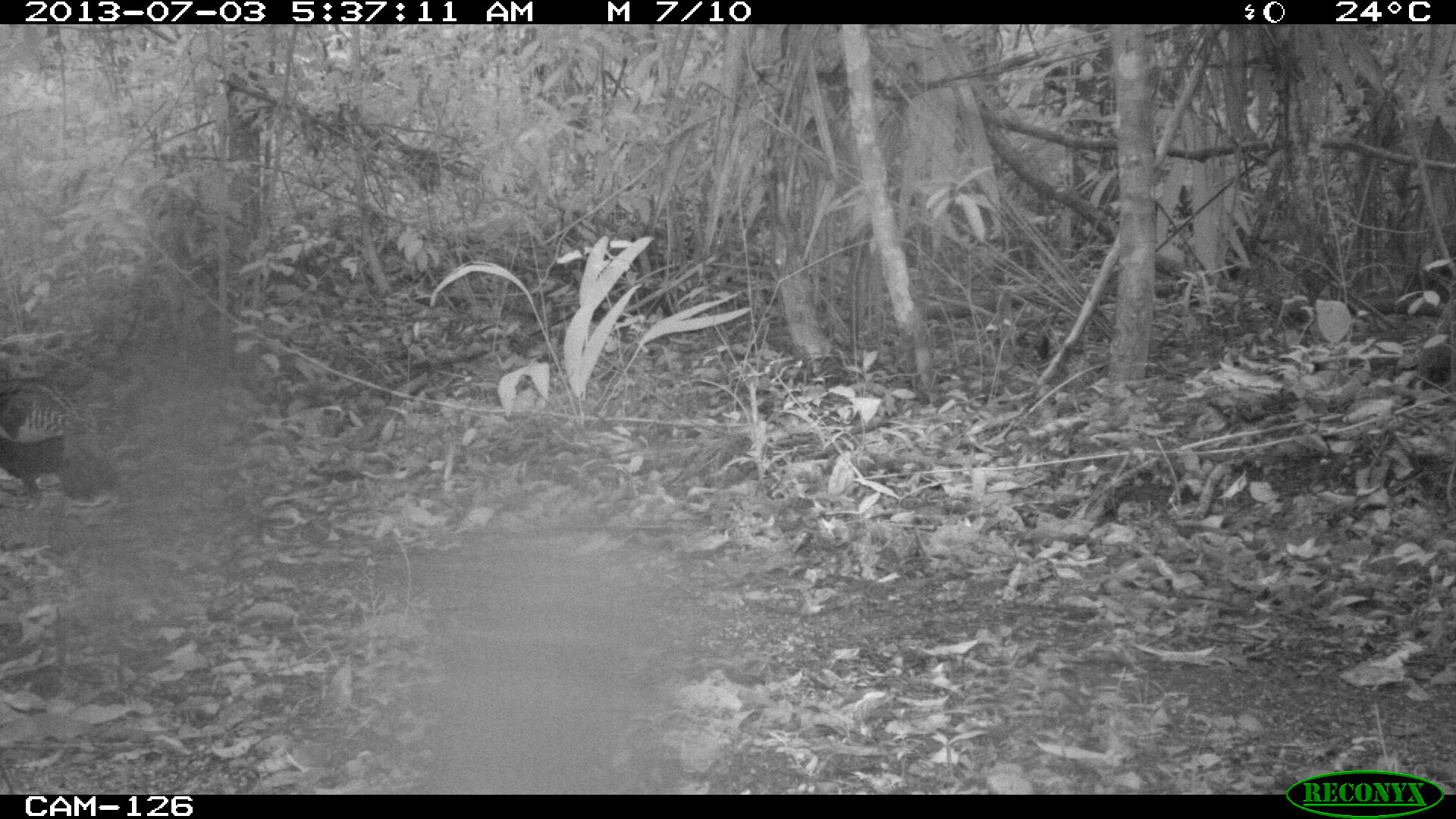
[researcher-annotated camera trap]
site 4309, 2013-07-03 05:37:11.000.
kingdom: Animalia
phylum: Chordata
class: Aves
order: Galliformes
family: Phasianidae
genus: Meleagris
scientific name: Meleagris ocellata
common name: ocellated turkey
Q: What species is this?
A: Meleagris ocellata (ocellated turkey).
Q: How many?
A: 1.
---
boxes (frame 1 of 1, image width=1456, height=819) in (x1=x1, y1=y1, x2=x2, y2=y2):
meleagris ocellata: (x1=0, y1=375, x2=120, y2=502)